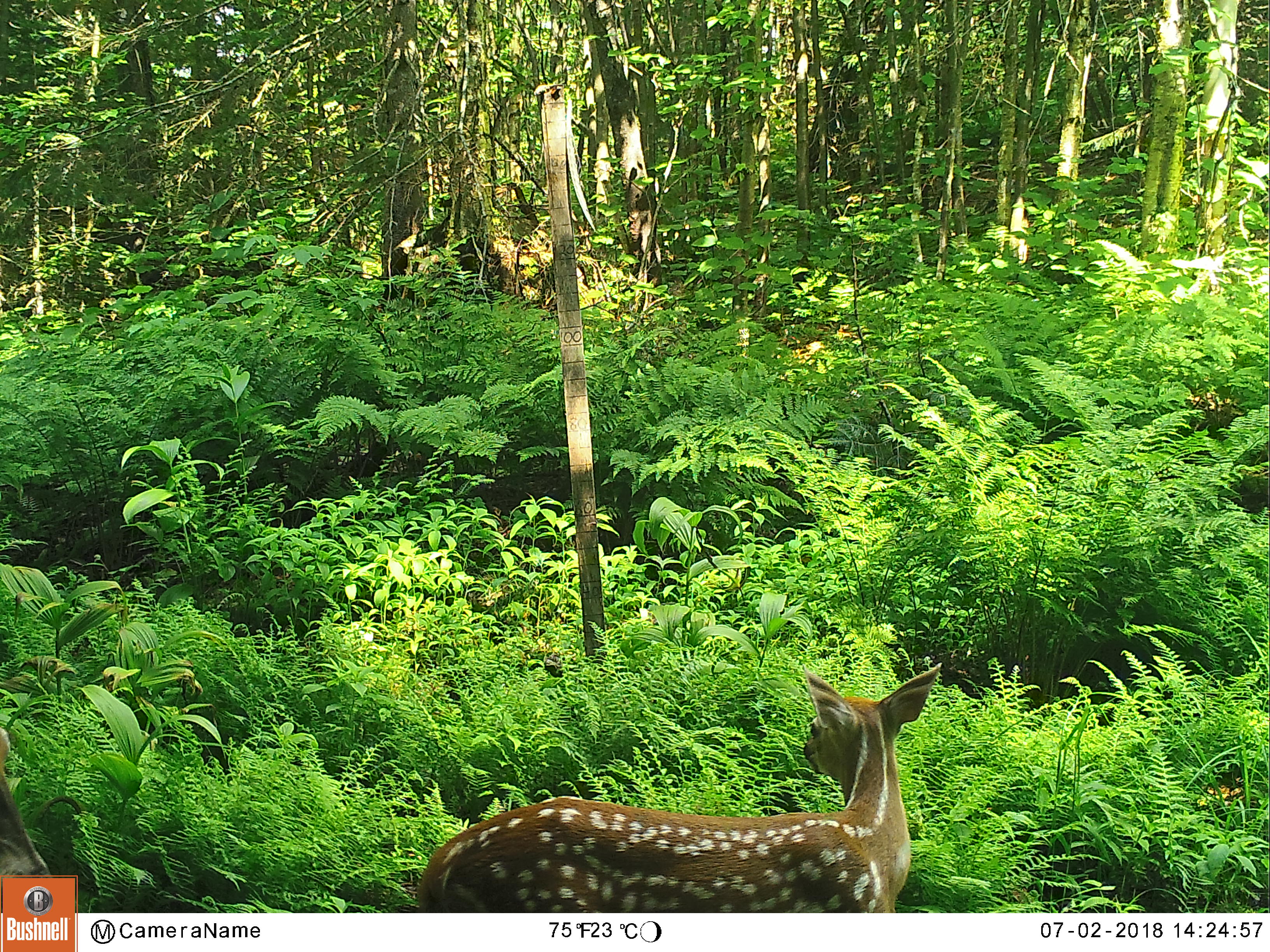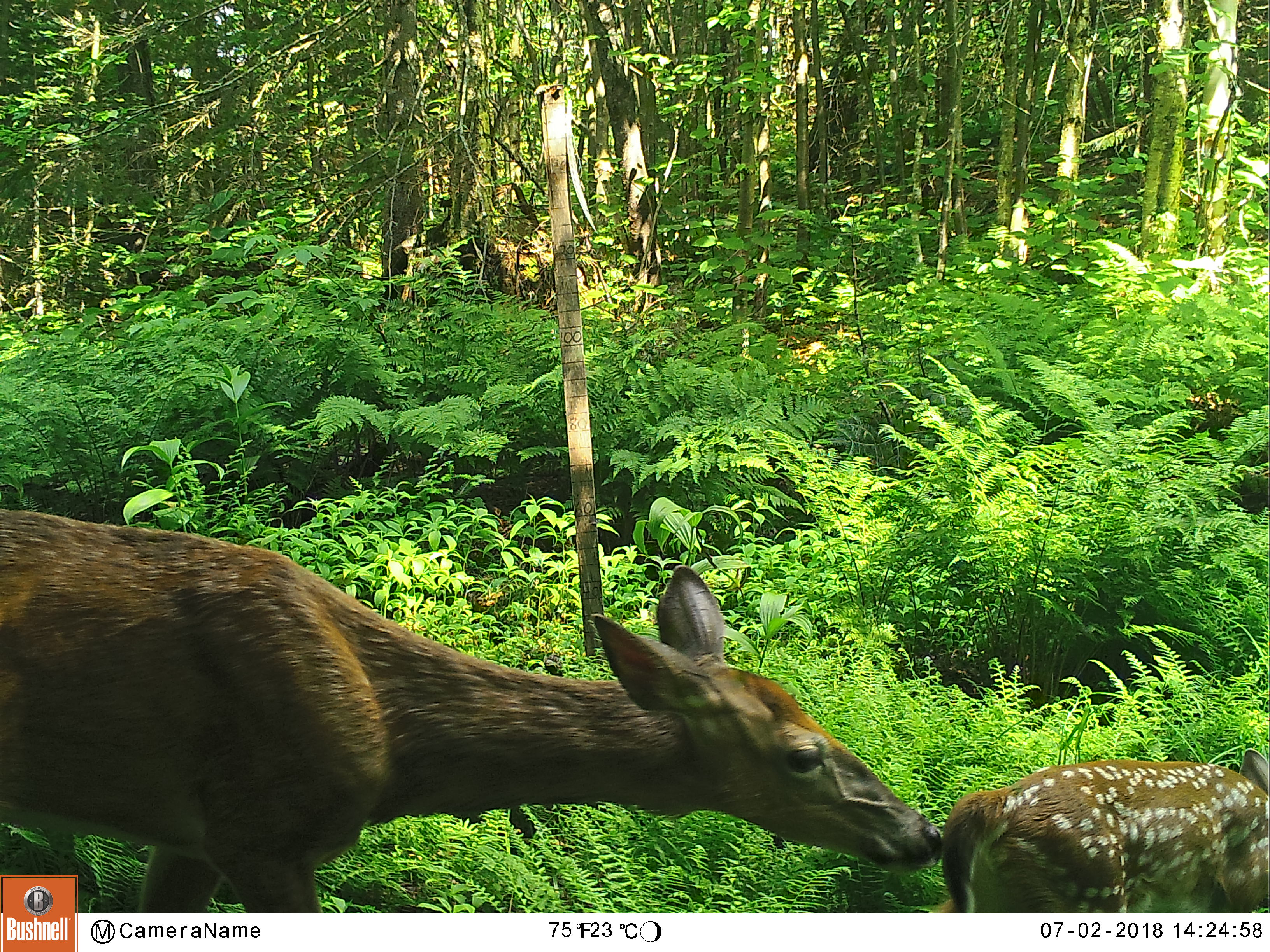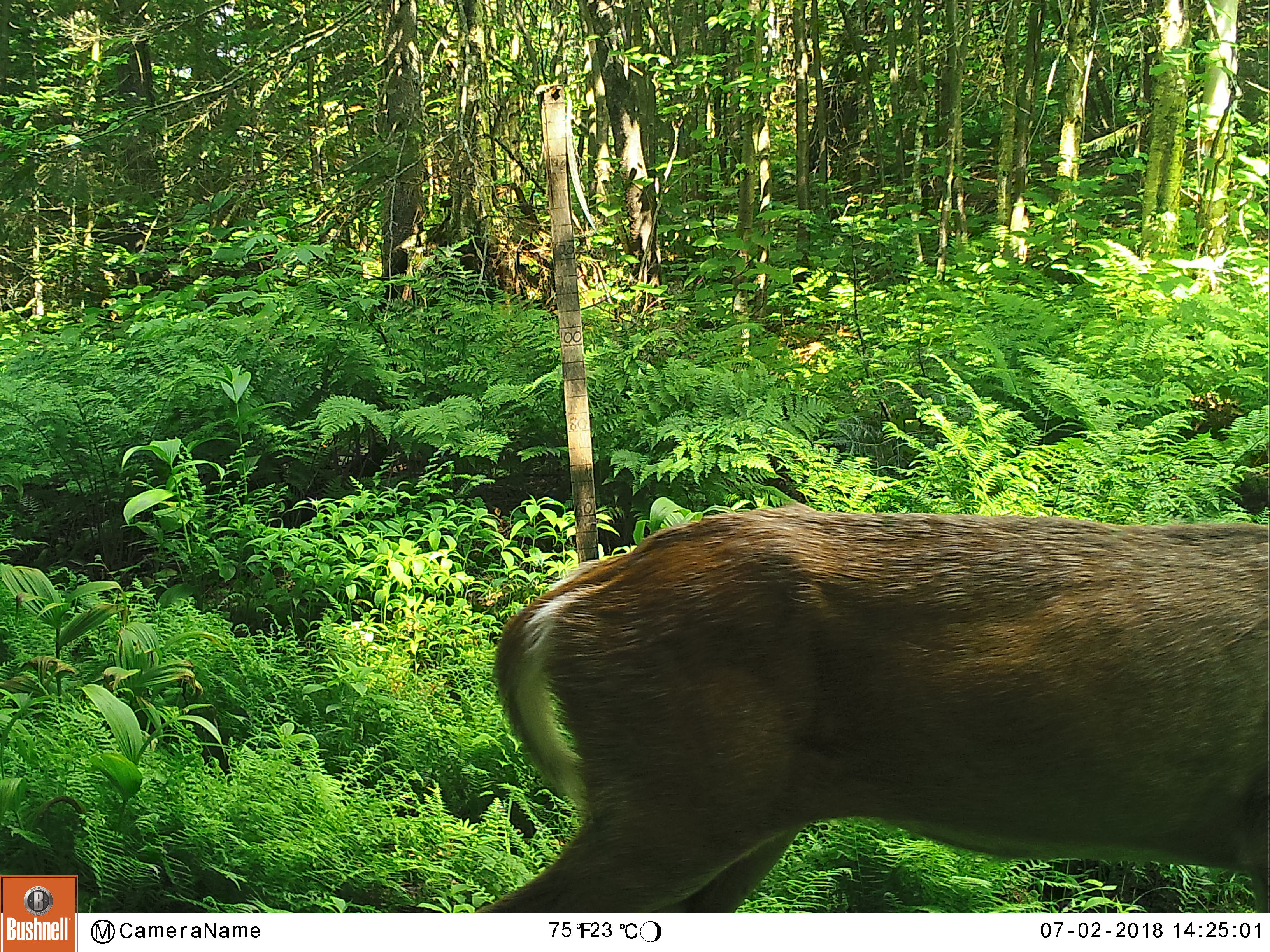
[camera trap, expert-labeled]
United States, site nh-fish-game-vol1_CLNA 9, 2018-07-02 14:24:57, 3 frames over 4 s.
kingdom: Animalia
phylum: Chordata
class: Mammalia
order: Artiodactyla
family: Cervidae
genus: Odocoileus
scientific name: Odocoileus virginianus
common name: white-tailed deer